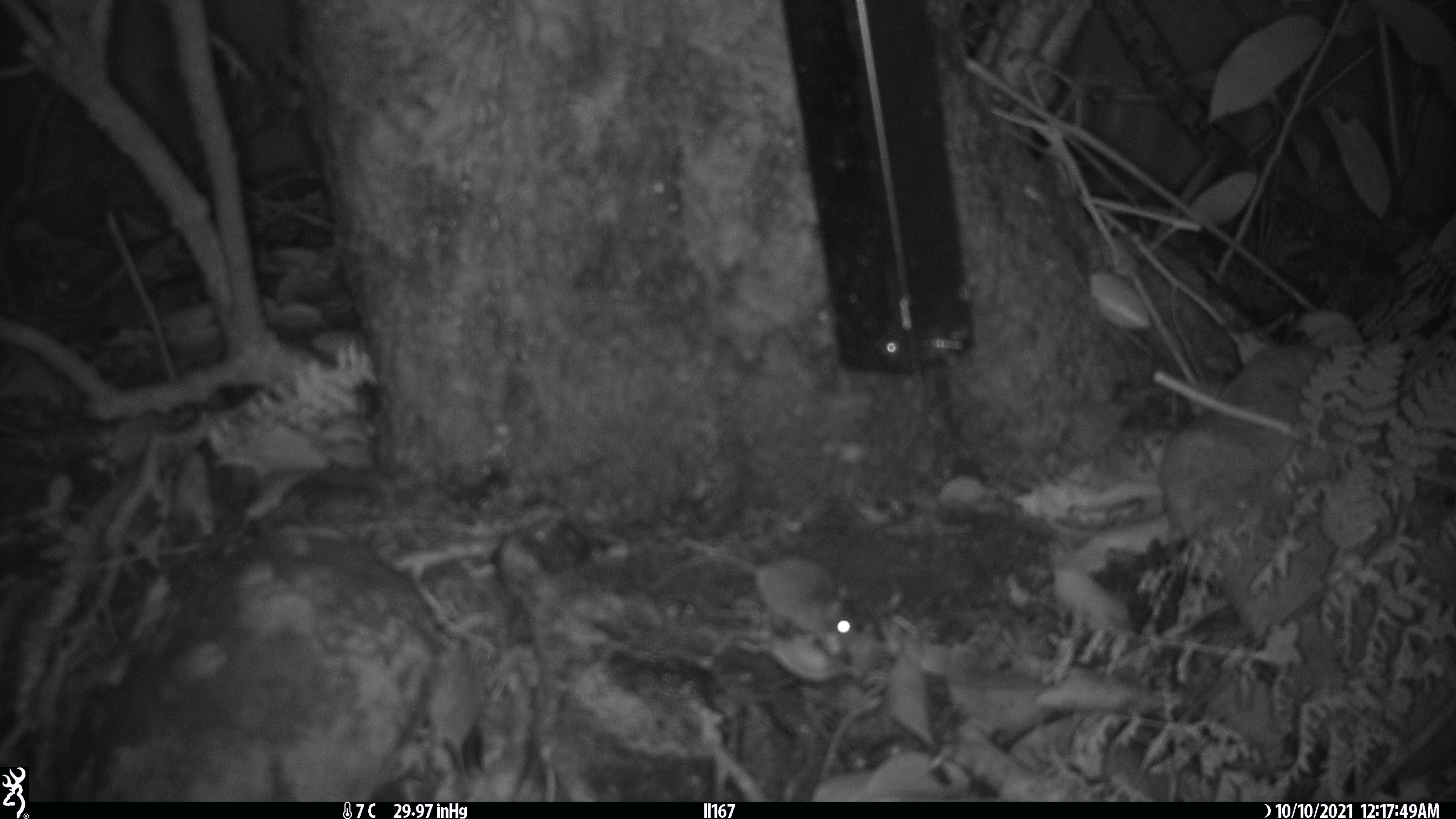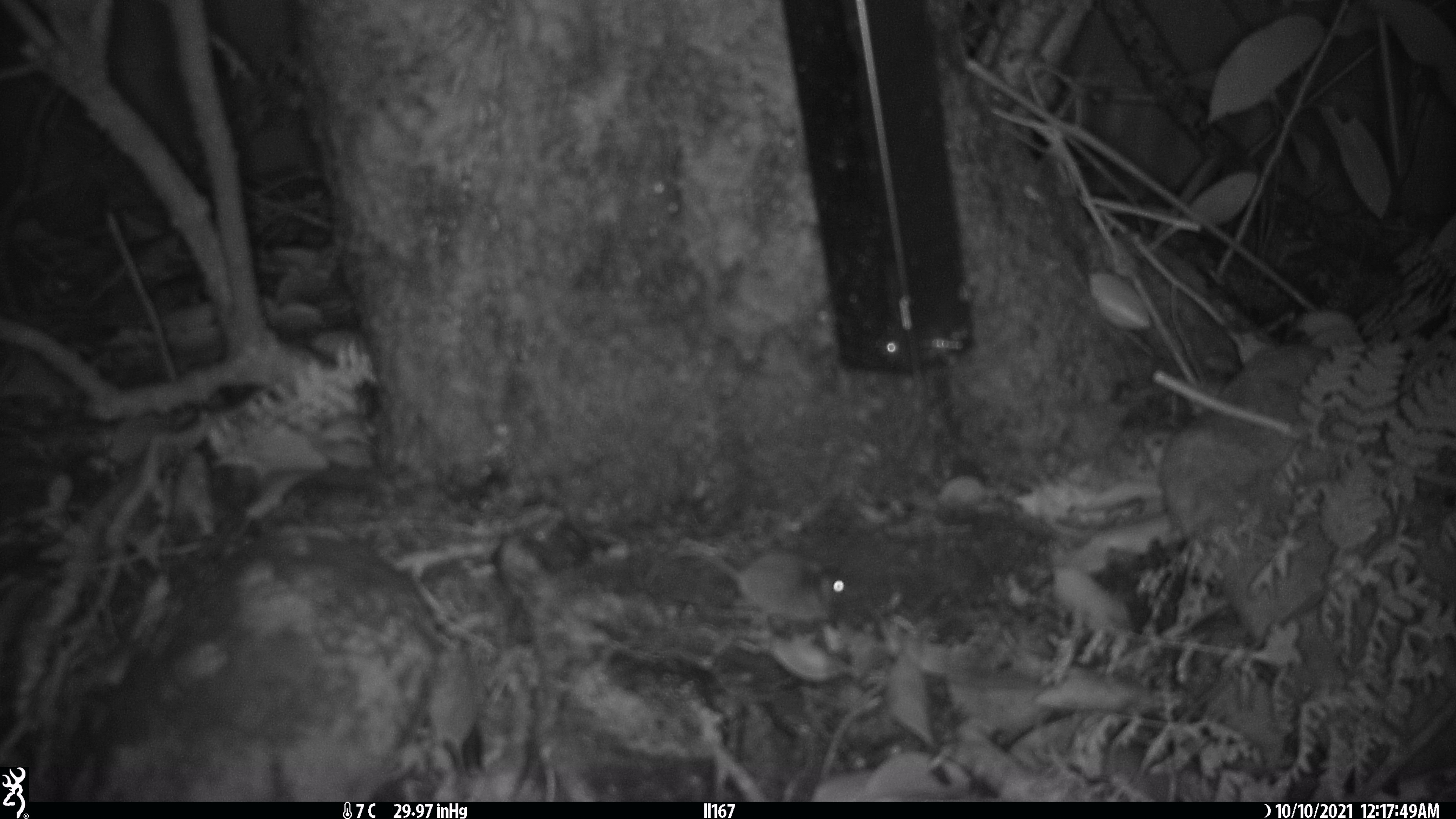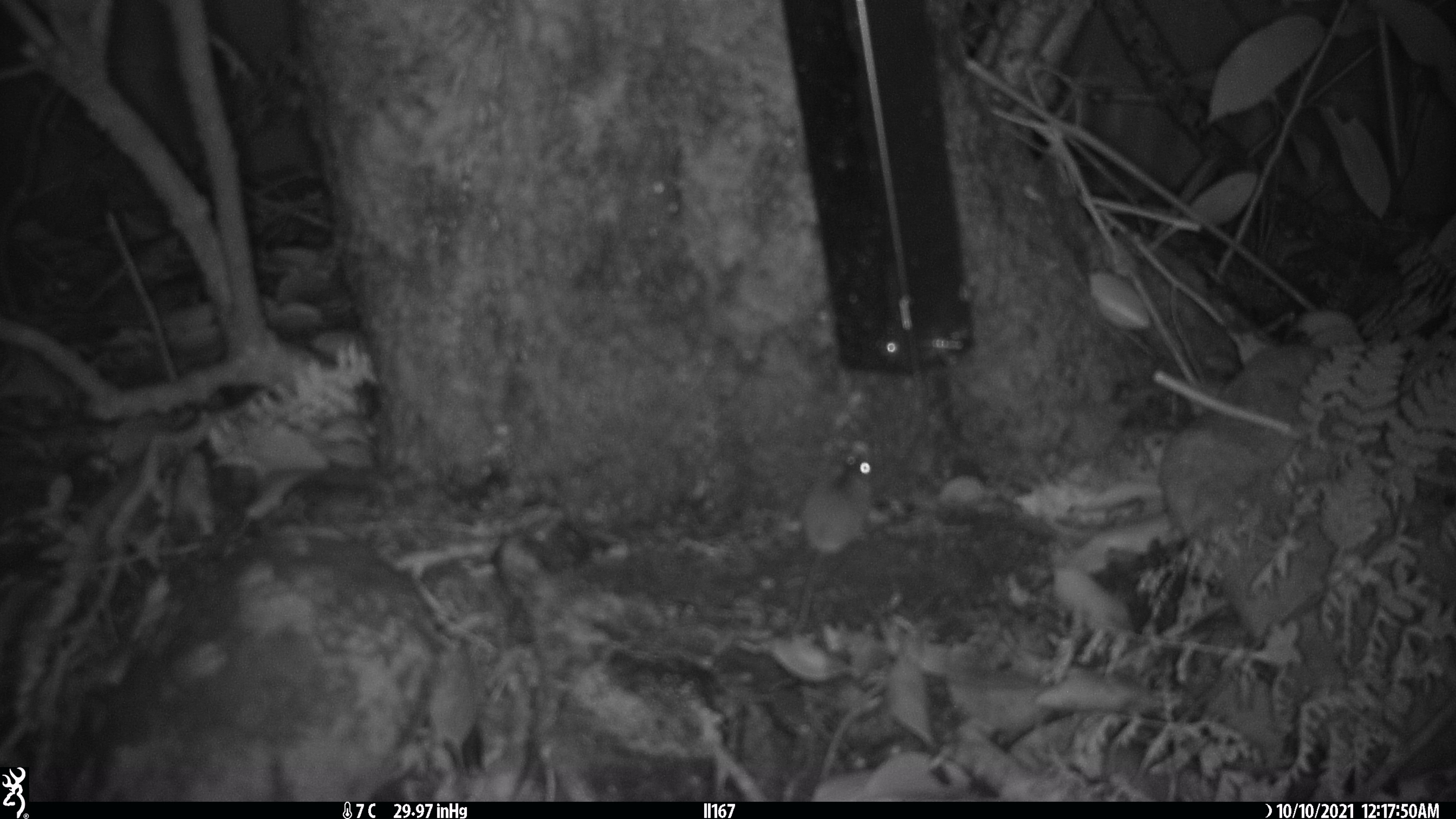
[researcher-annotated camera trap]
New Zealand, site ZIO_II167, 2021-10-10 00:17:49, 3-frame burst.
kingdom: Animalia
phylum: Chordata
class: Mammalia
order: Rodentia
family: Muridae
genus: Mus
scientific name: Mus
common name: mouse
Mouse (Mus).